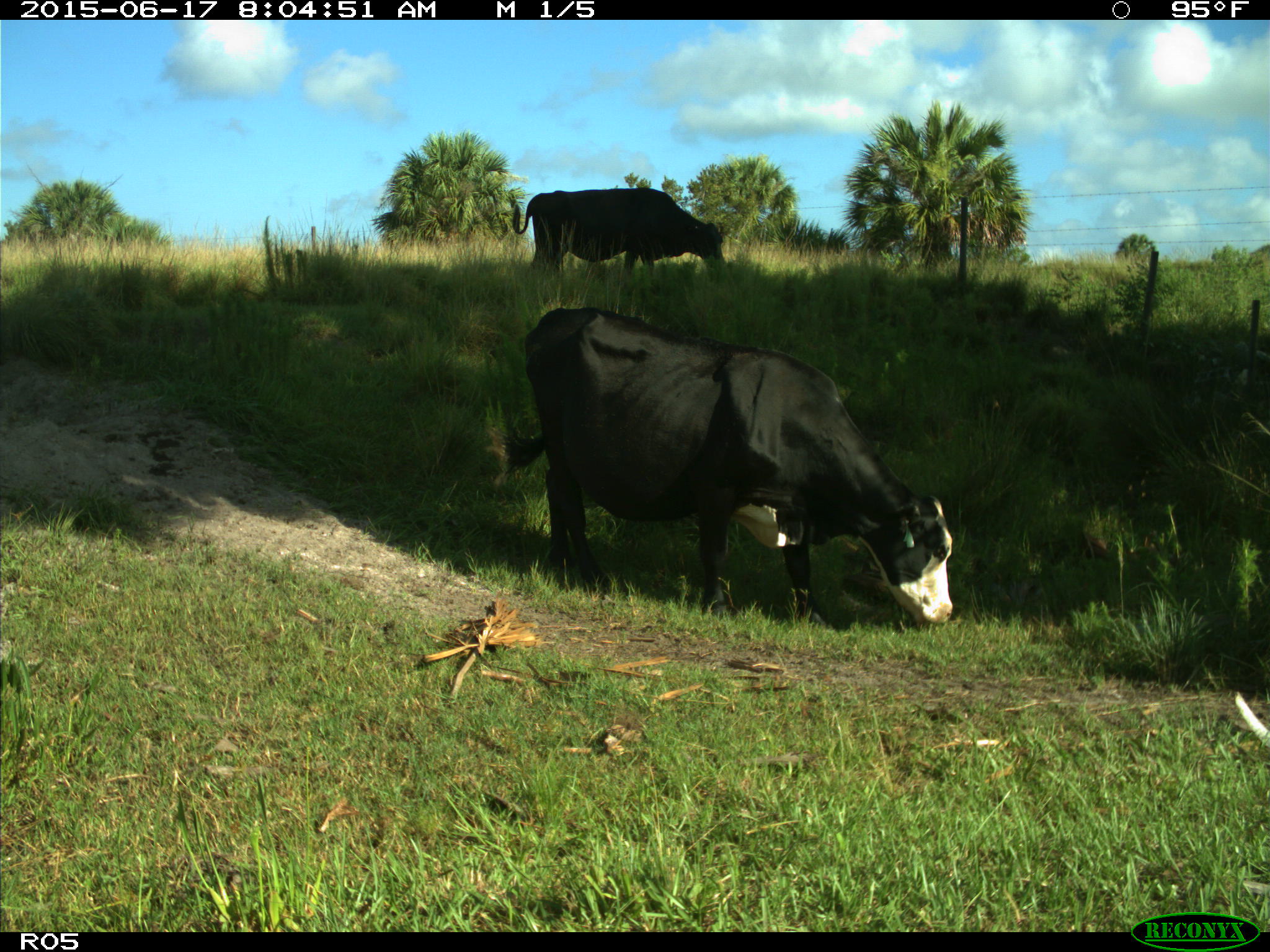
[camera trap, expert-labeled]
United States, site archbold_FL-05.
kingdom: Animalia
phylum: Chordata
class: Mammalia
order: Artiodactyla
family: Bovidae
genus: Bos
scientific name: Bos taurus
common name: domestic cow